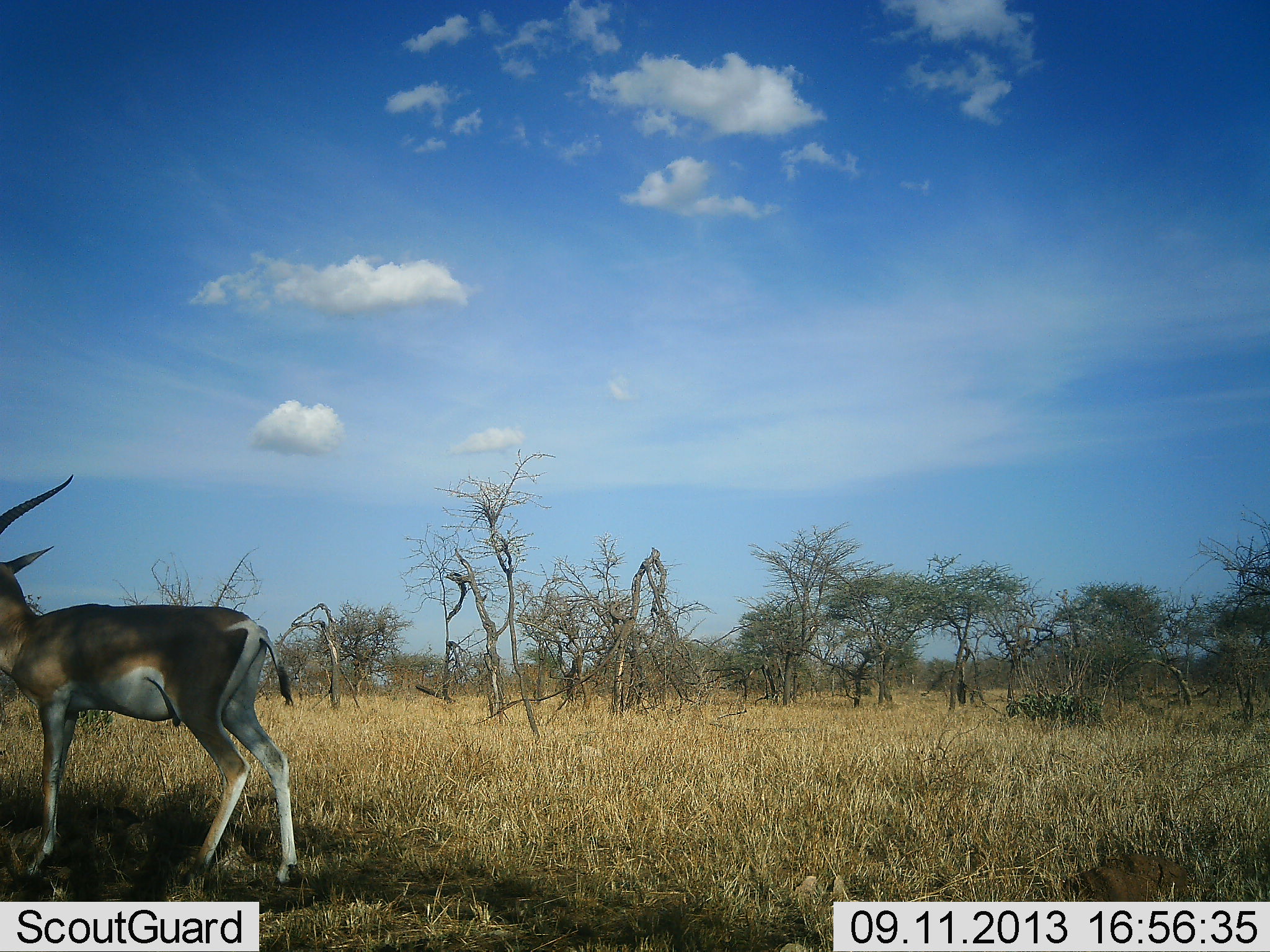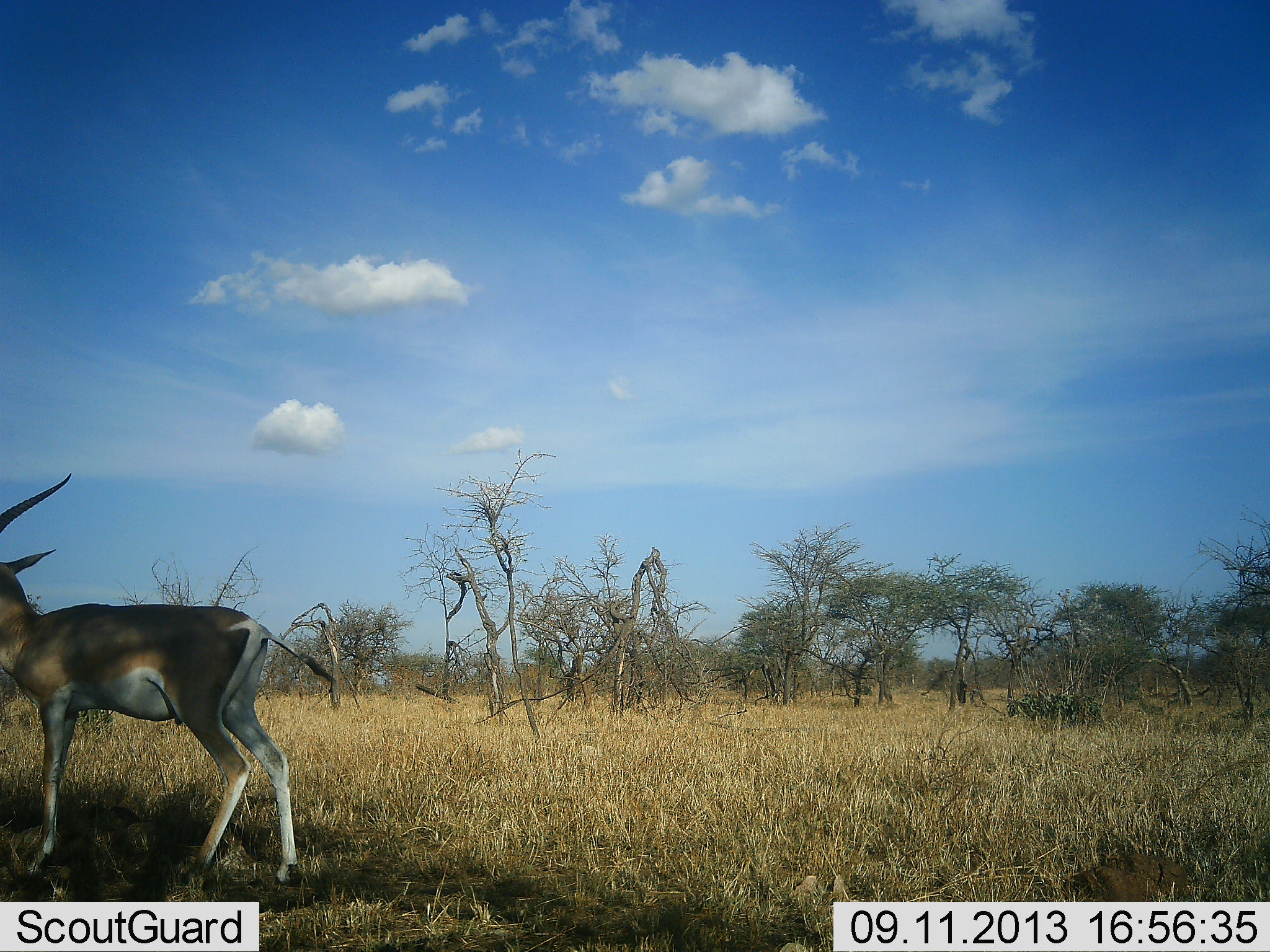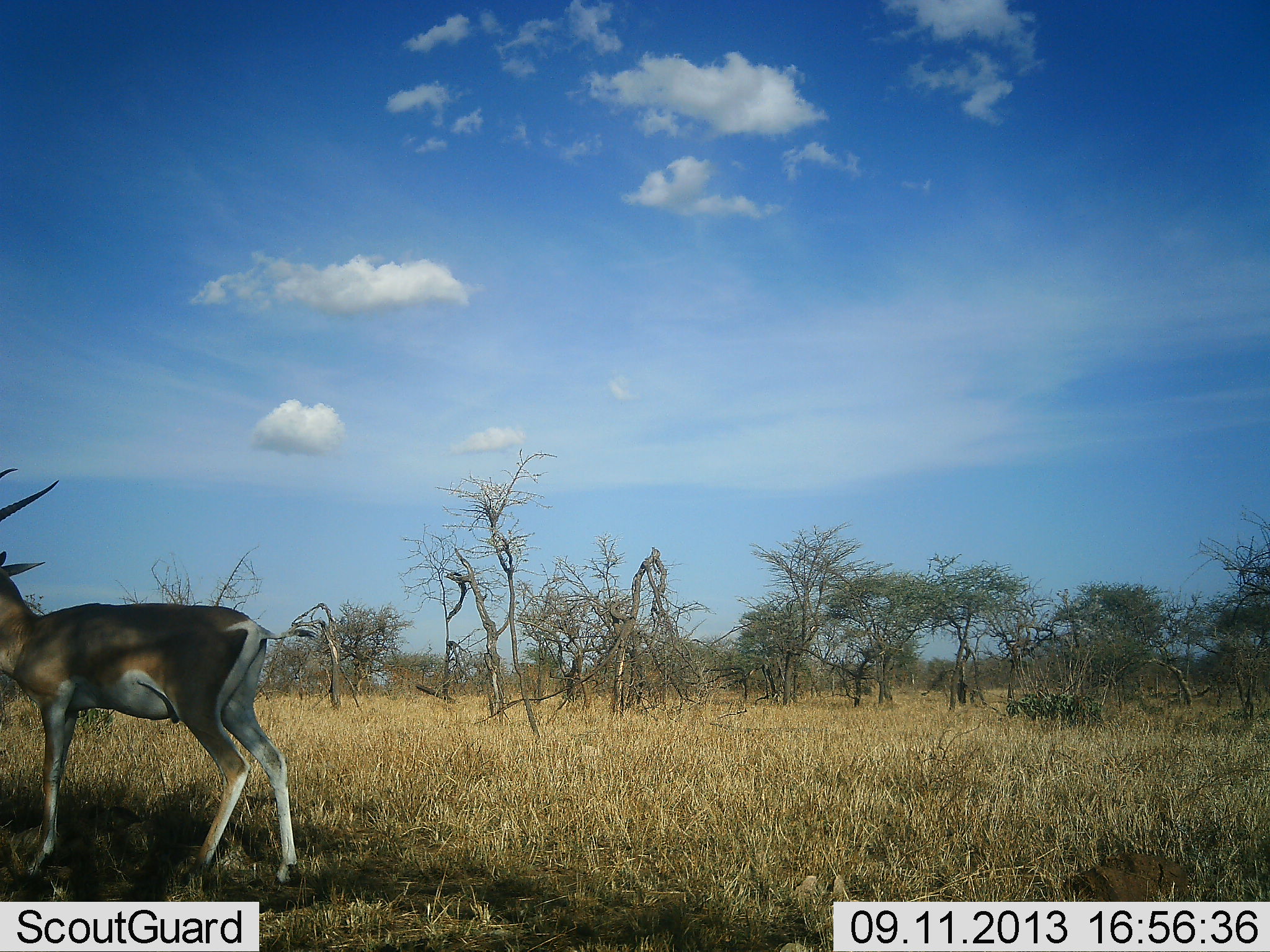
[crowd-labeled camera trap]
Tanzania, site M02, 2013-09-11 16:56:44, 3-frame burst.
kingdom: Animalia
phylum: Chordata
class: Mammalia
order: Artiodactyla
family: Bovidae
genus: Nanger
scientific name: Nanger granti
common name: grant's gazelle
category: gazellegrants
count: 1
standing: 90%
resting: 0%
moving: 0%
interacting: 0%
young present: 0%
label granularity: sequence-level